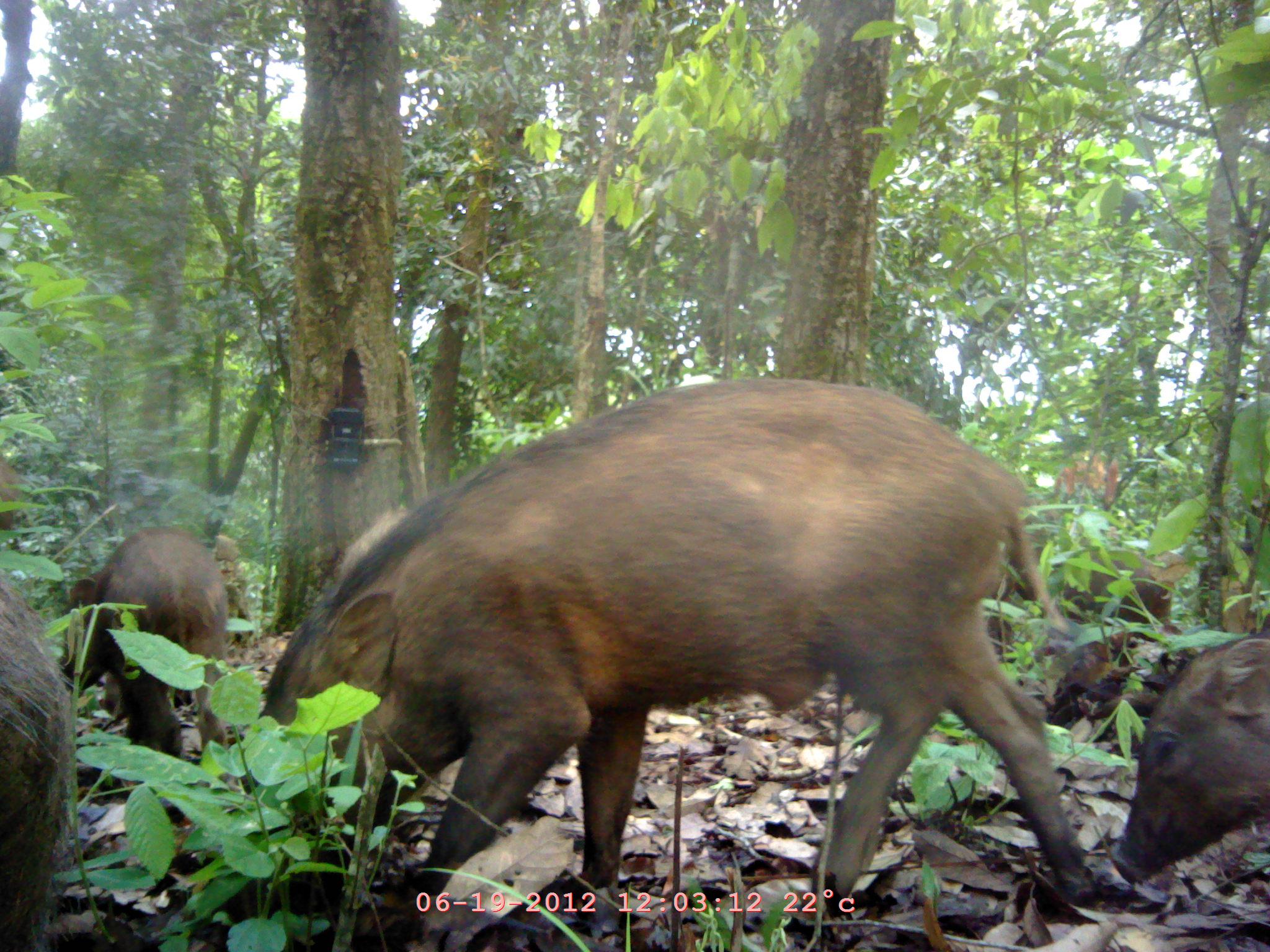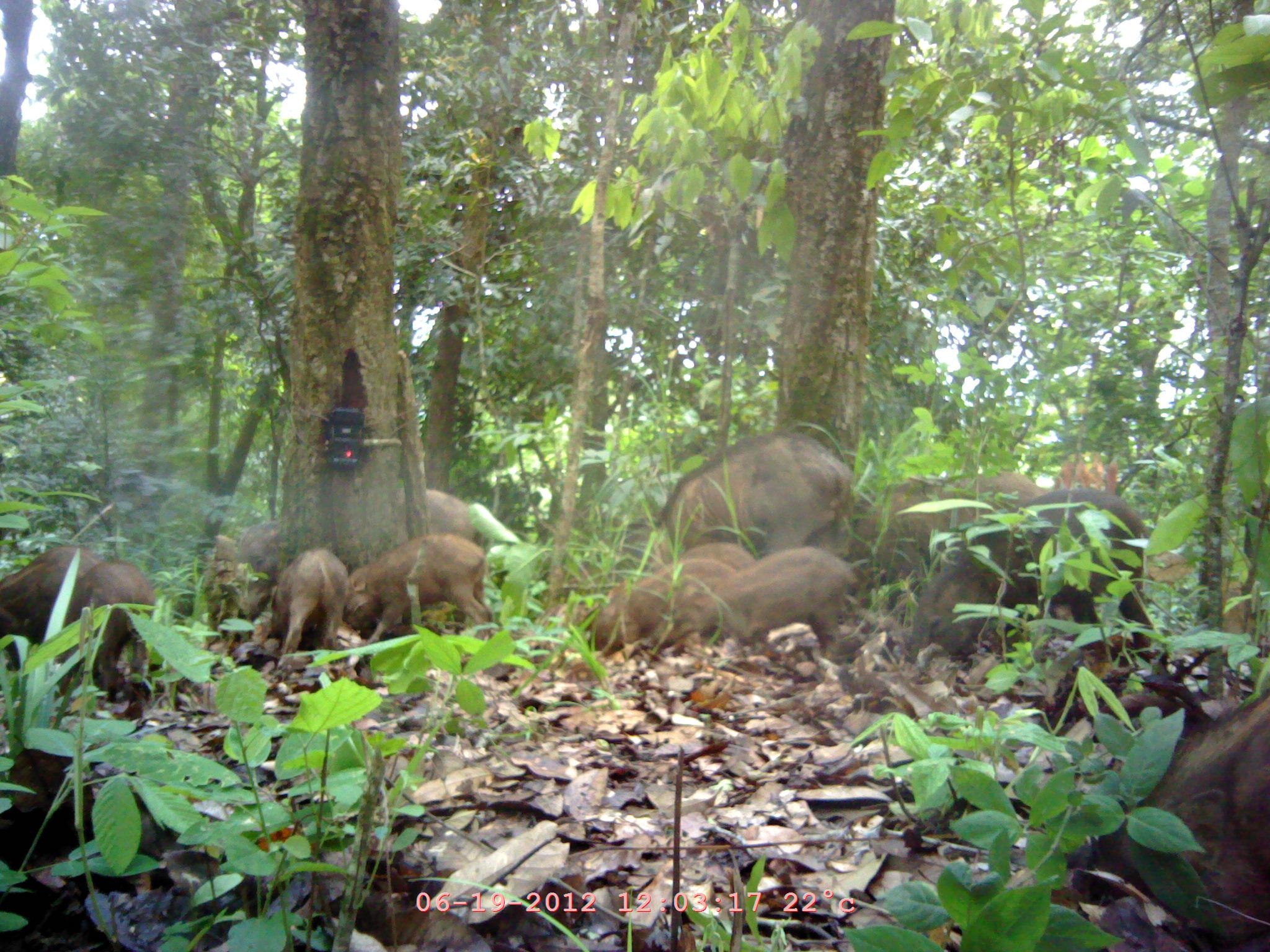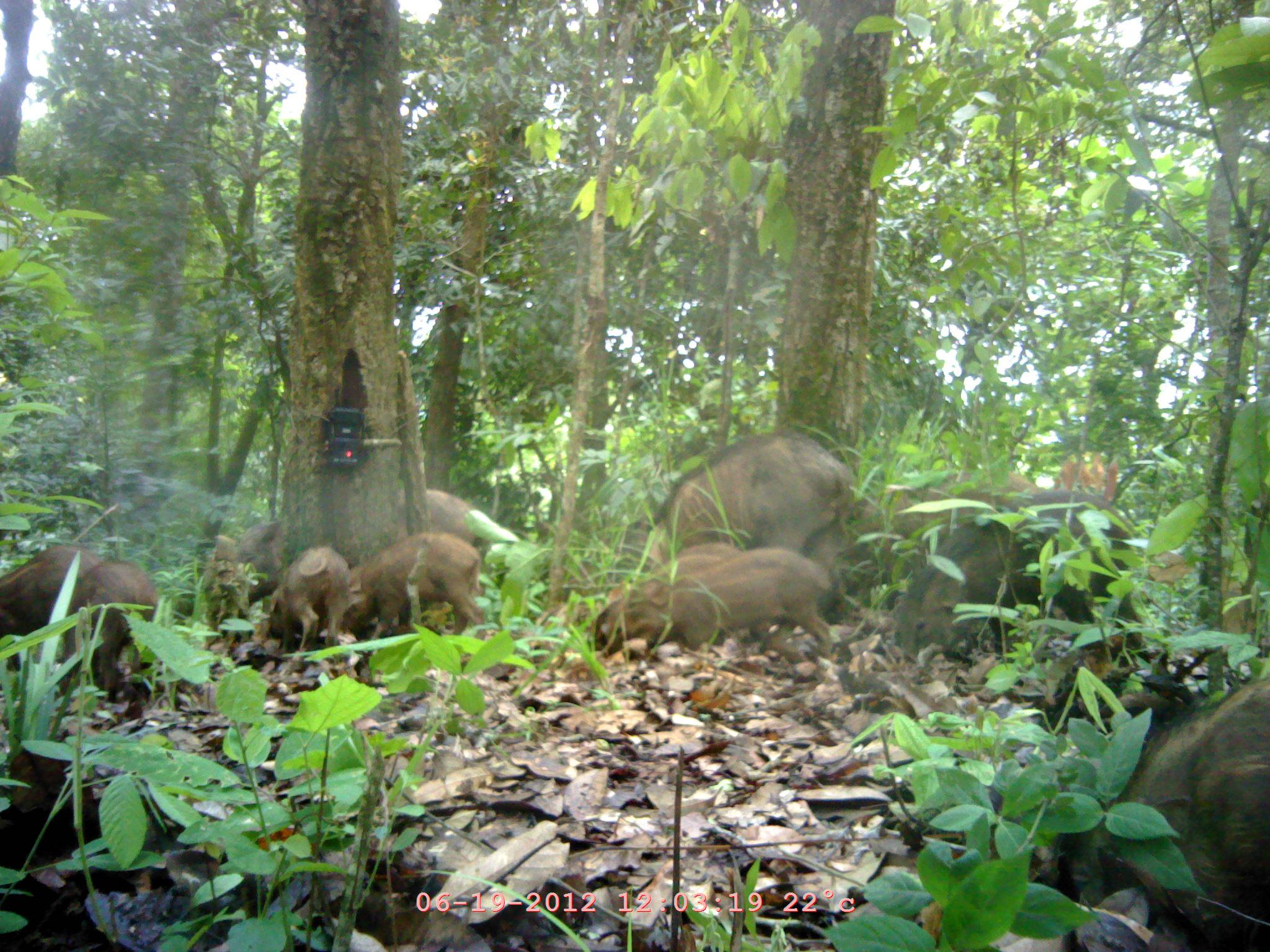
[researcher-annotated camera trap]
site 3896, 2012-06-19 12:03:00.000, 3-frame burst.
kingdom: Animalia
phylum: Chordata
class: Mammalia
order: Artiodactyla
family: Suidae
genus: Sus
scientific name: Sus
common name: pigs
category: sus sp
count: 5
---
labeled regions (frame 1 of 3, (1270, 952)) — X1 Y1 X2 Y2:
sus sp: 246 377 1098 934; 60 527 231 789; 1110 619 1268 879; 1002 532 1192 717; 0 451 62 952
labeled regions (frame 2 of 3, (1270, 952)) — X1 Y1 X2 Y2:
sus sp: 1075 688 1270 943; 903 485 1155 661; 232 490 488 593; 662 429 854 552; 860 472 1046 574; 344 534 495 644; 50 557 155 710; 709 547 854 647; 0 548 107 665; 597 559 741 645; 272 548 347 654; 675 539 758 573